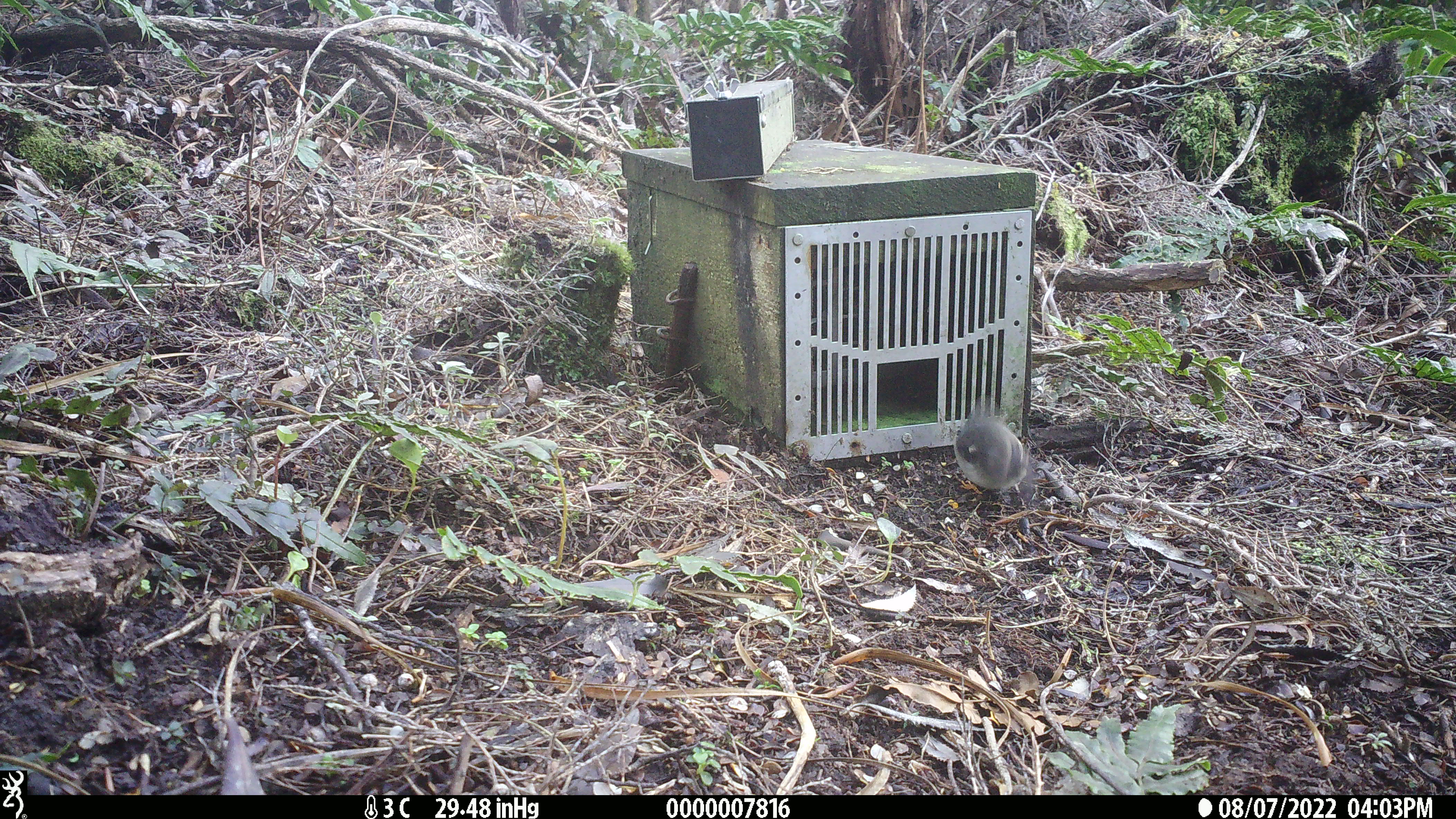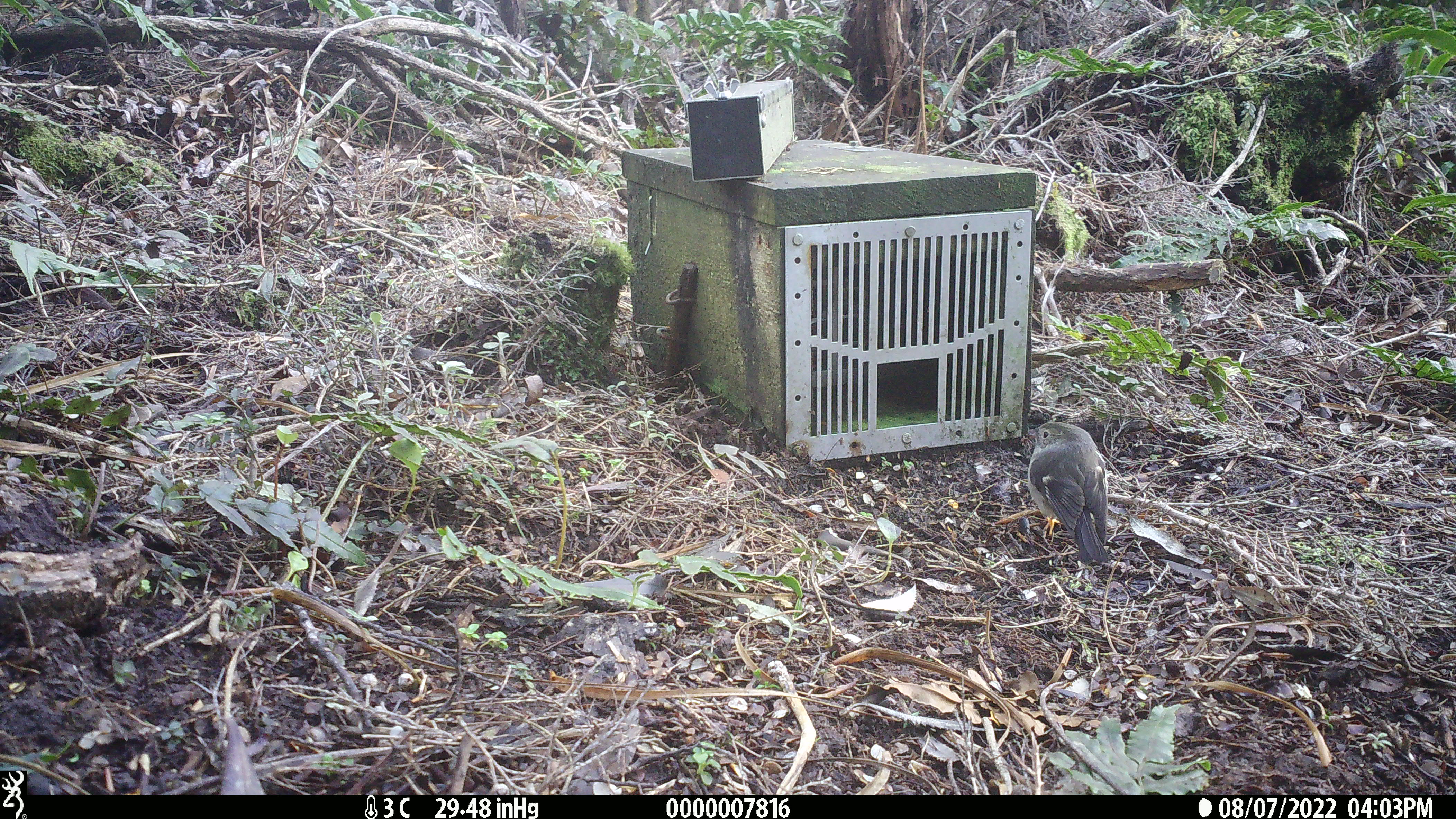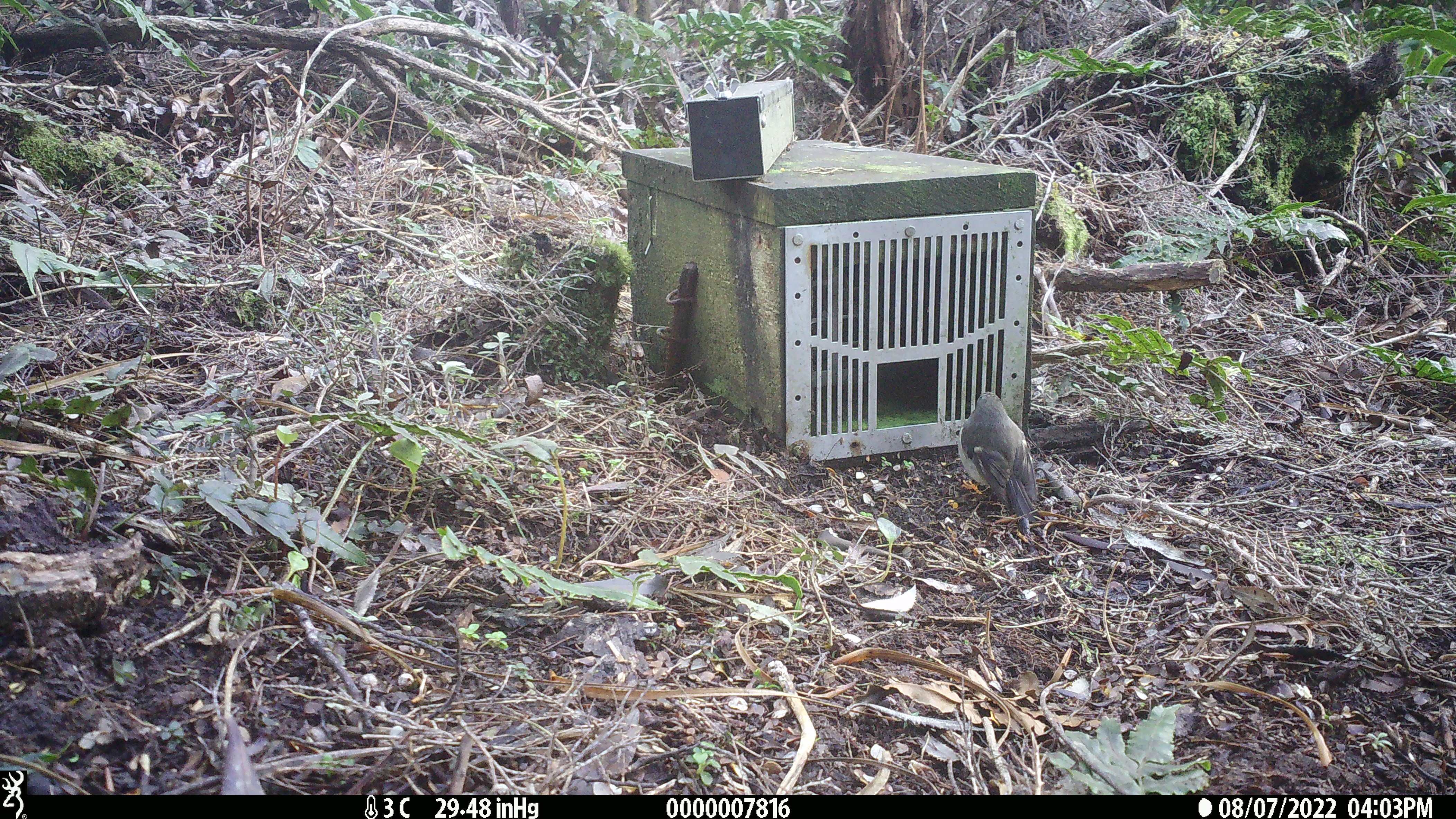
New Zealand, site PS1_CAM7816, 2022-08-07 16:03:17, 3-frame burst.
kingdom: Animalia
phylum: Chordata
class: Aves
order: Passeriformes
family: Petroicidae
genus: Petroica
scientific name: Petroica macrocephala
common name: tomtit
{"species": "tomtit (Petroica macrocephala)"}